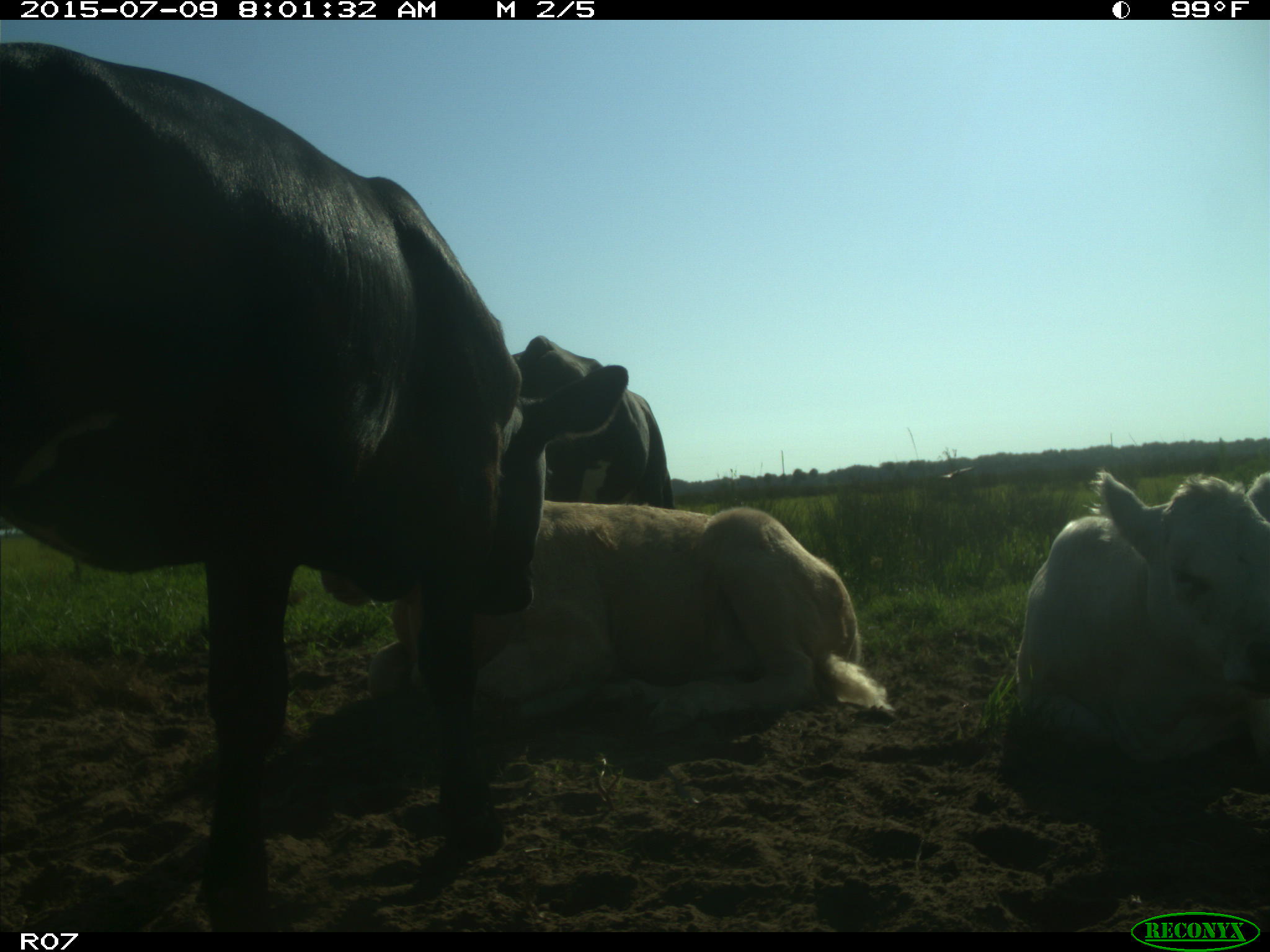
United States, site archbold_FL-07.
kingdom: Animalia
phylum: Chordata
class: Mammalia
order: Artiodactyla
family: Bovidae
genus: Bos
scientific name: Bos taurus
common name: domestic cow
Bos taurus (domestic cow).